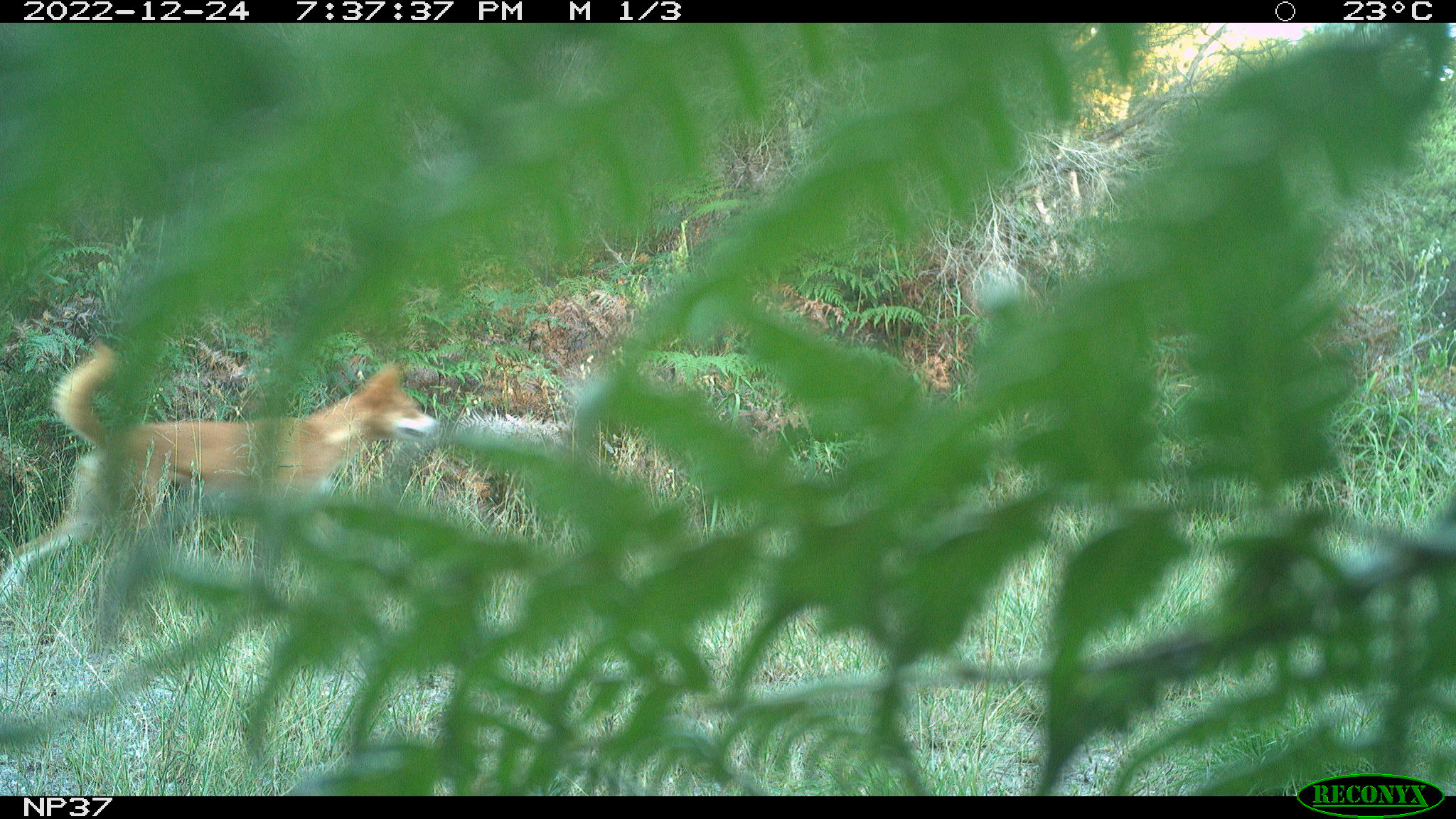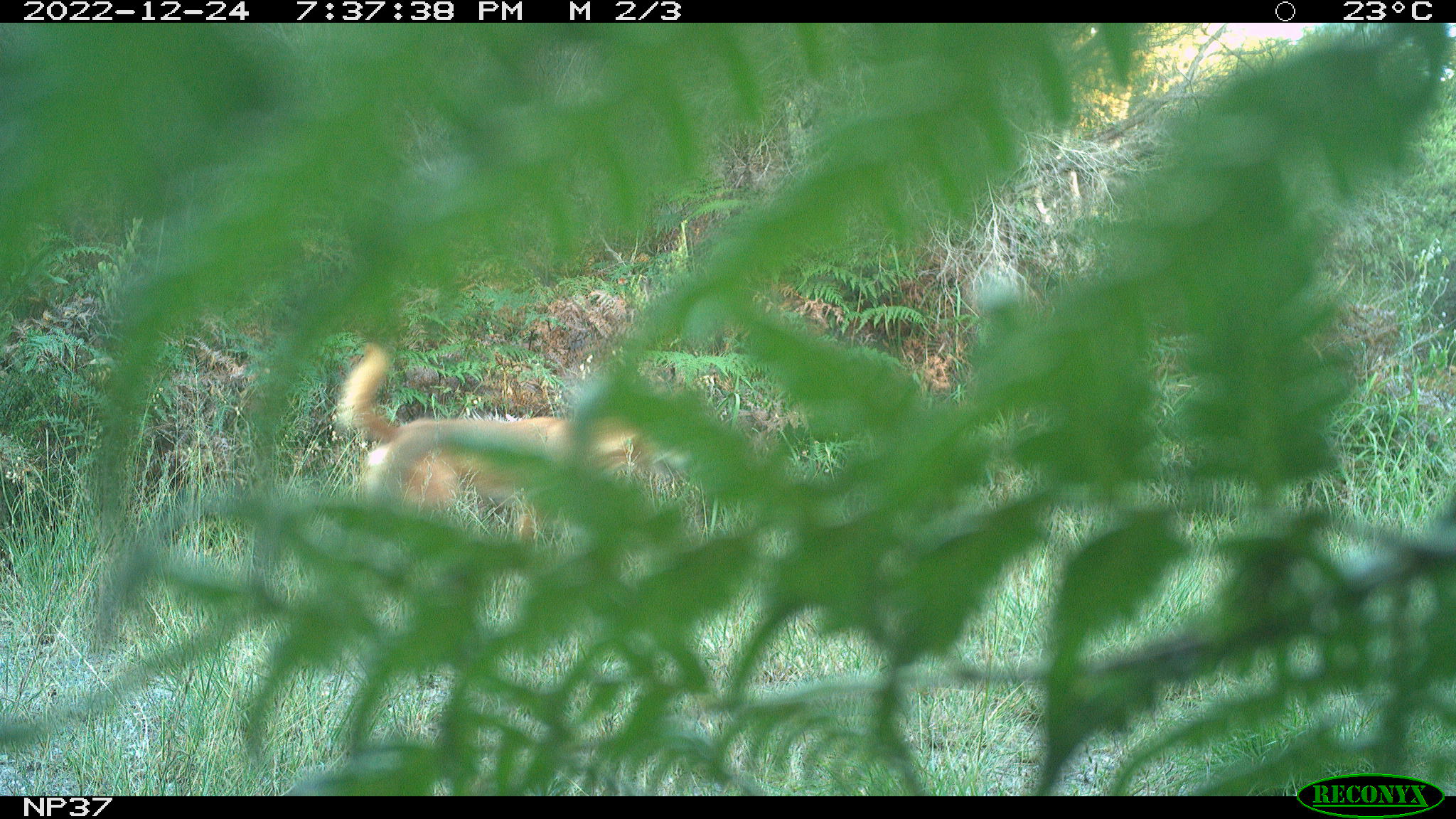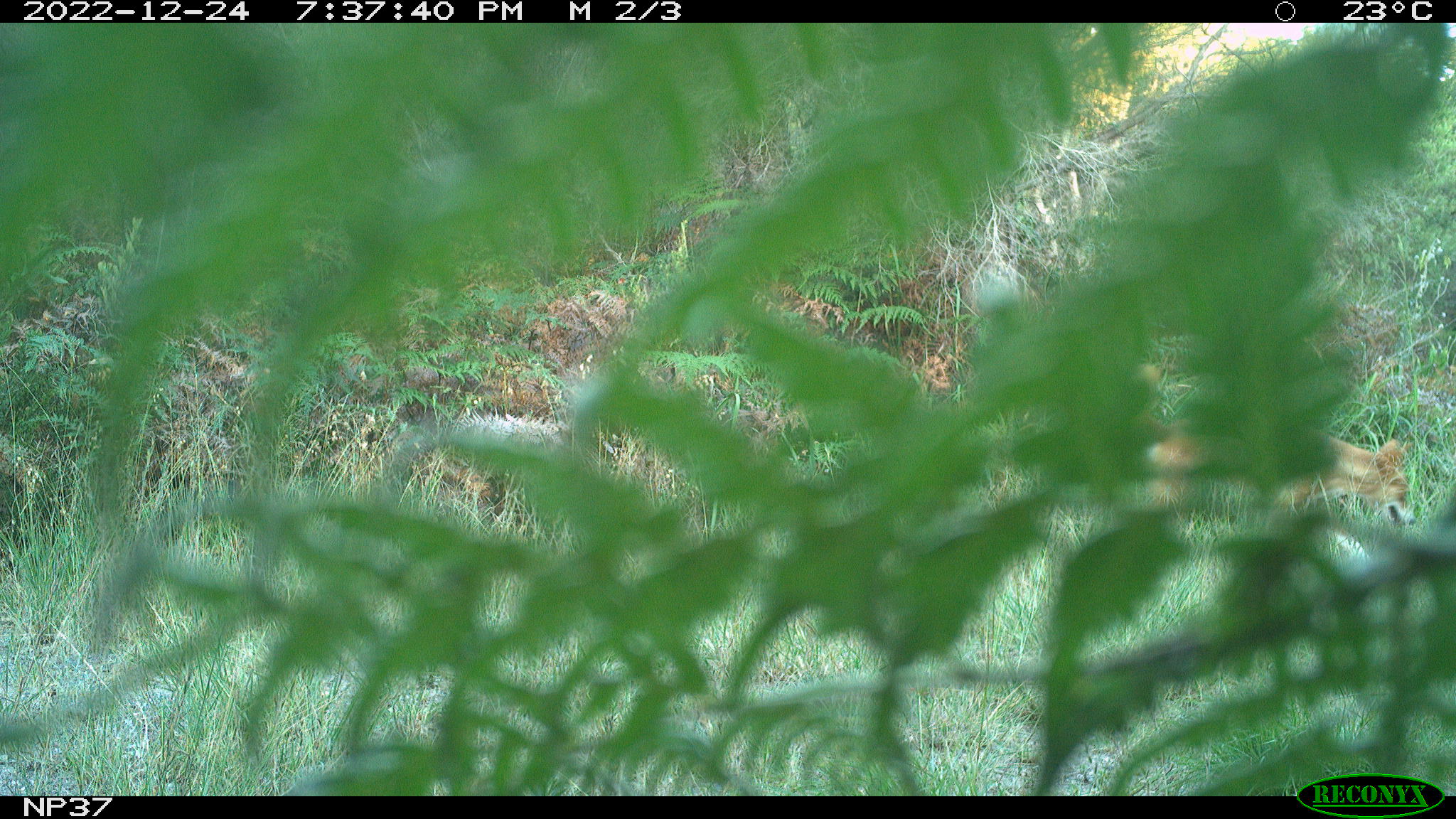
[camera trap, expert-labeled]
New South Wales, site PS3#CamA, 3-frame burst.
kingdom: Animalia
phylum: Chordata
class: Mammalia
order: Carnivora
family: Canidae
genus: Canis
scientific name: Canis familiaris dingo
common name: dingo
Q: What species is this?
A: Dingo (Canis familiaris dingo).